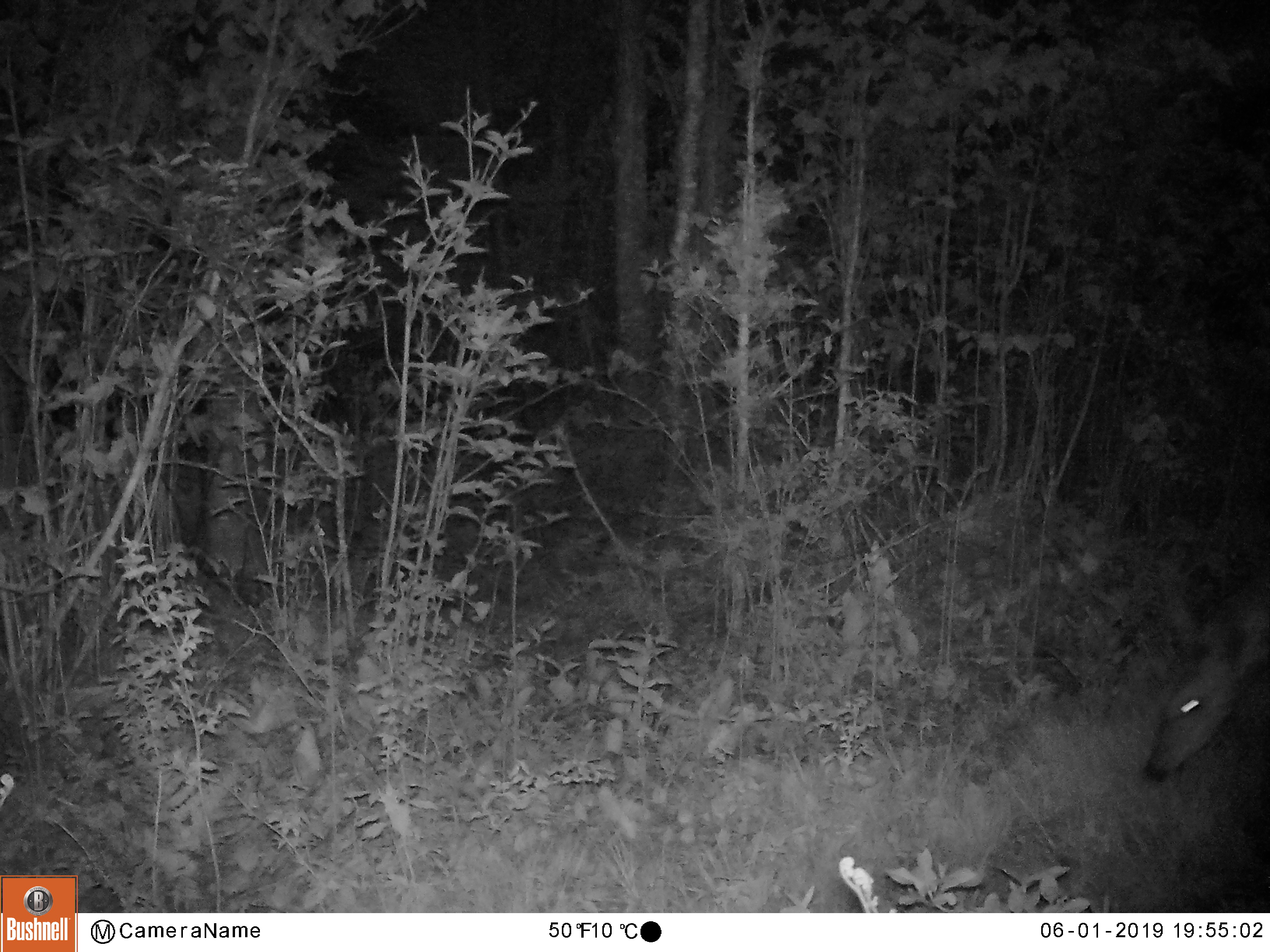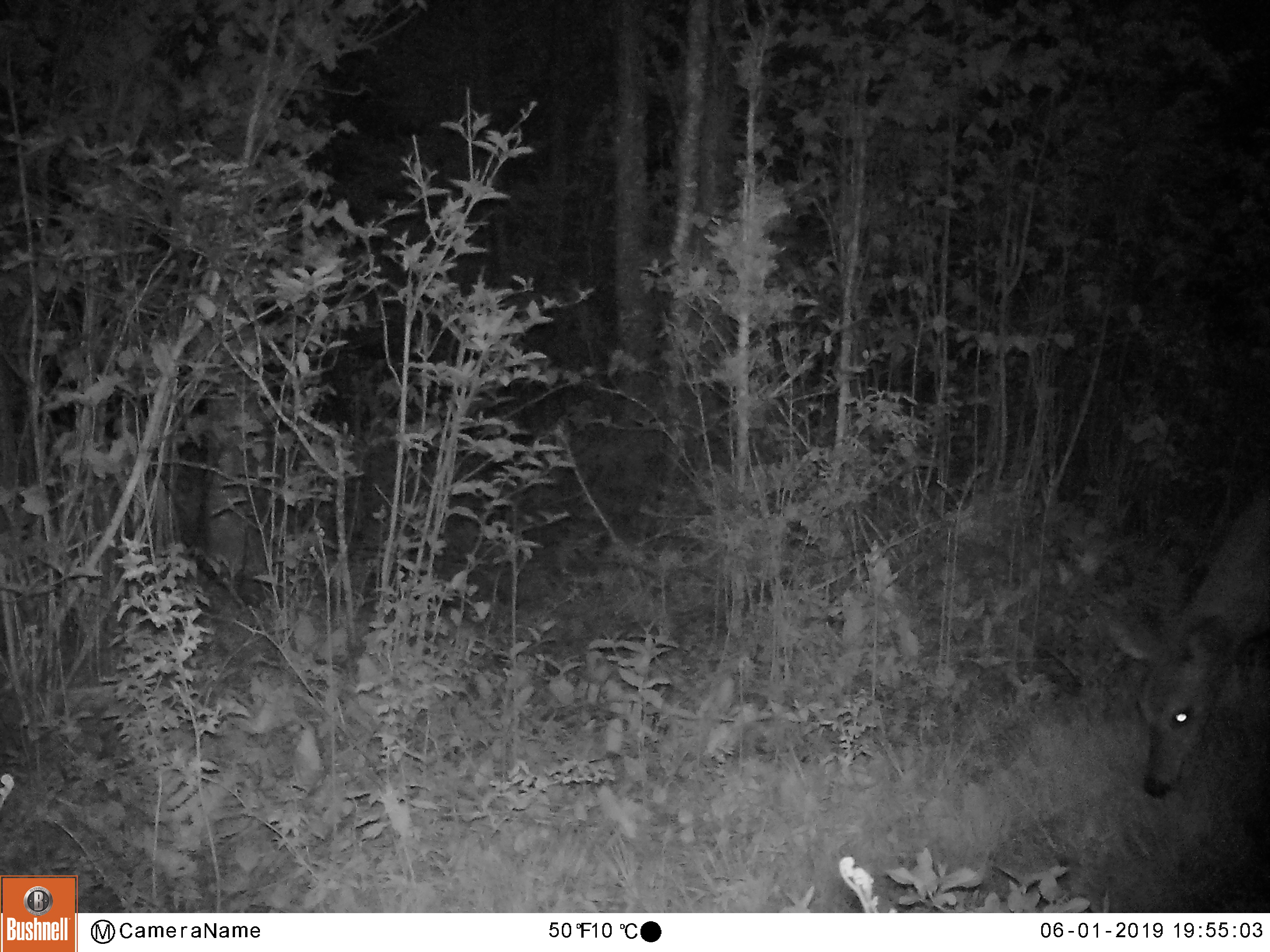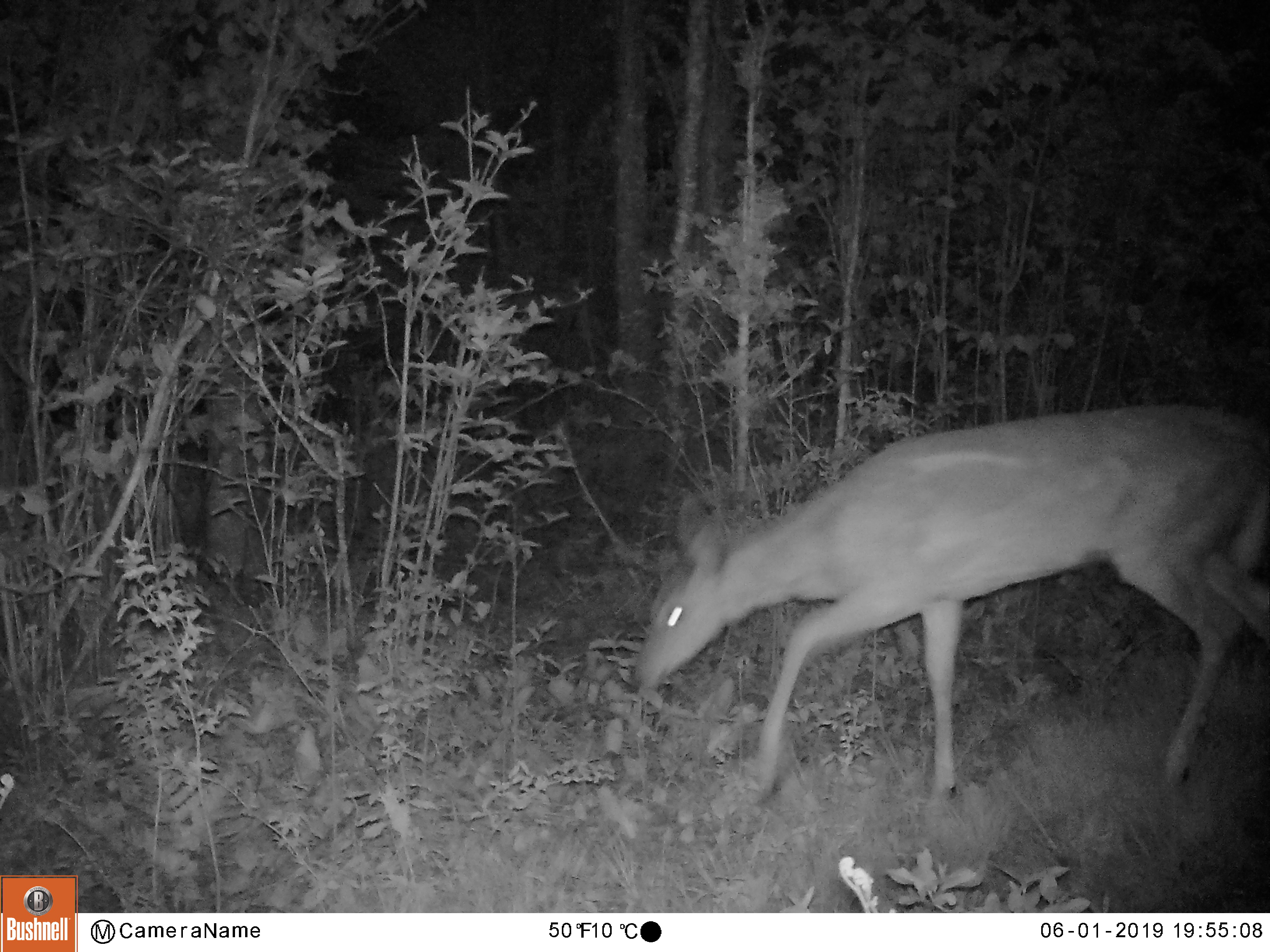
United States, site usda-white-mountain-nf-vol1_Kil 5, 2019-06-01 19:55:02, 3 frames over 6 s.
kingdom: Animalia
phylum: Chordata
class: Mammalia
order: Artiodactyla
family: Cervidae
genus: Odocoileus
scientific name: Odocoileus virginianus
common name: white-tailed deer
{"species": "white-tailed deer (Odocoileus virginianus)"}